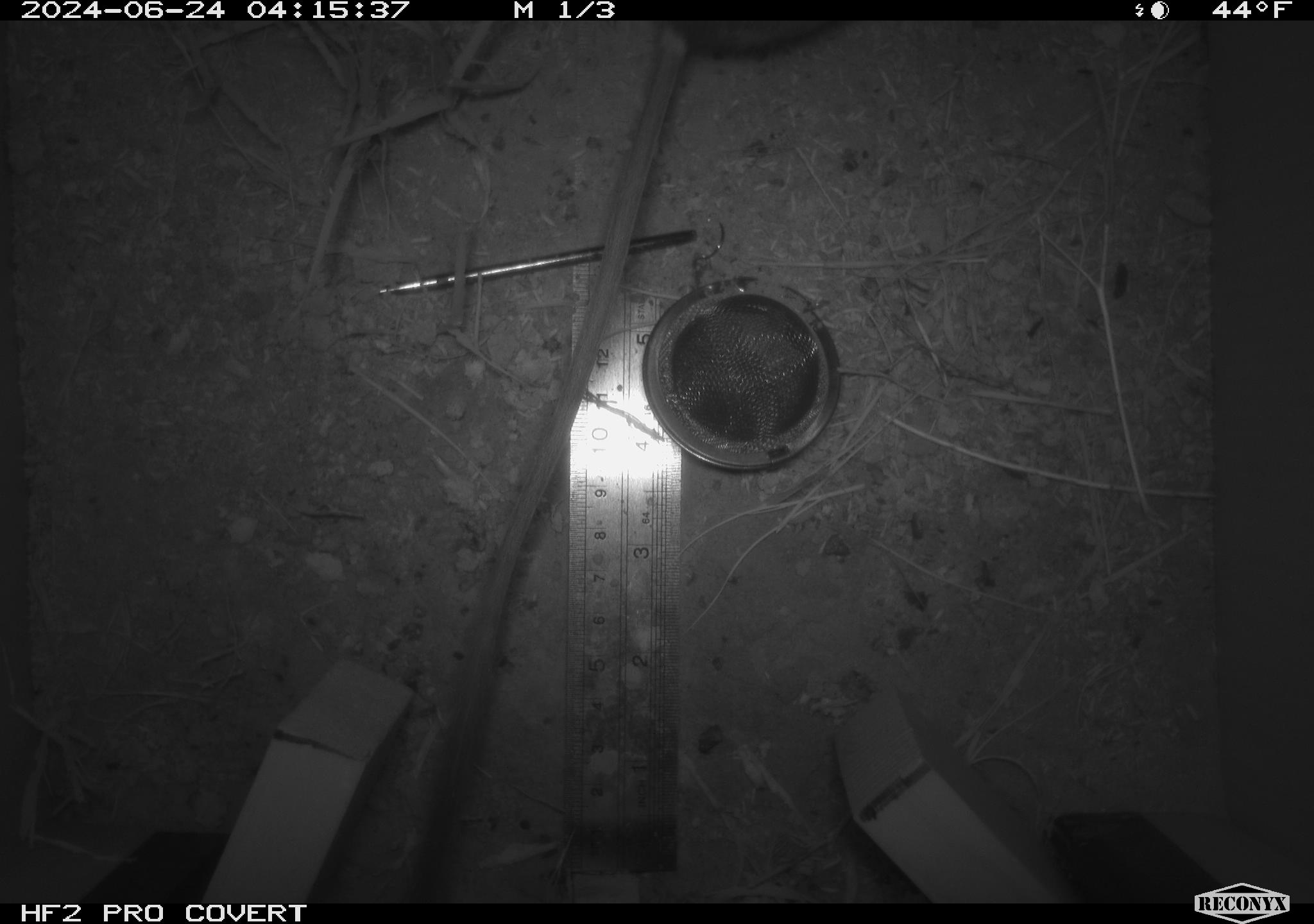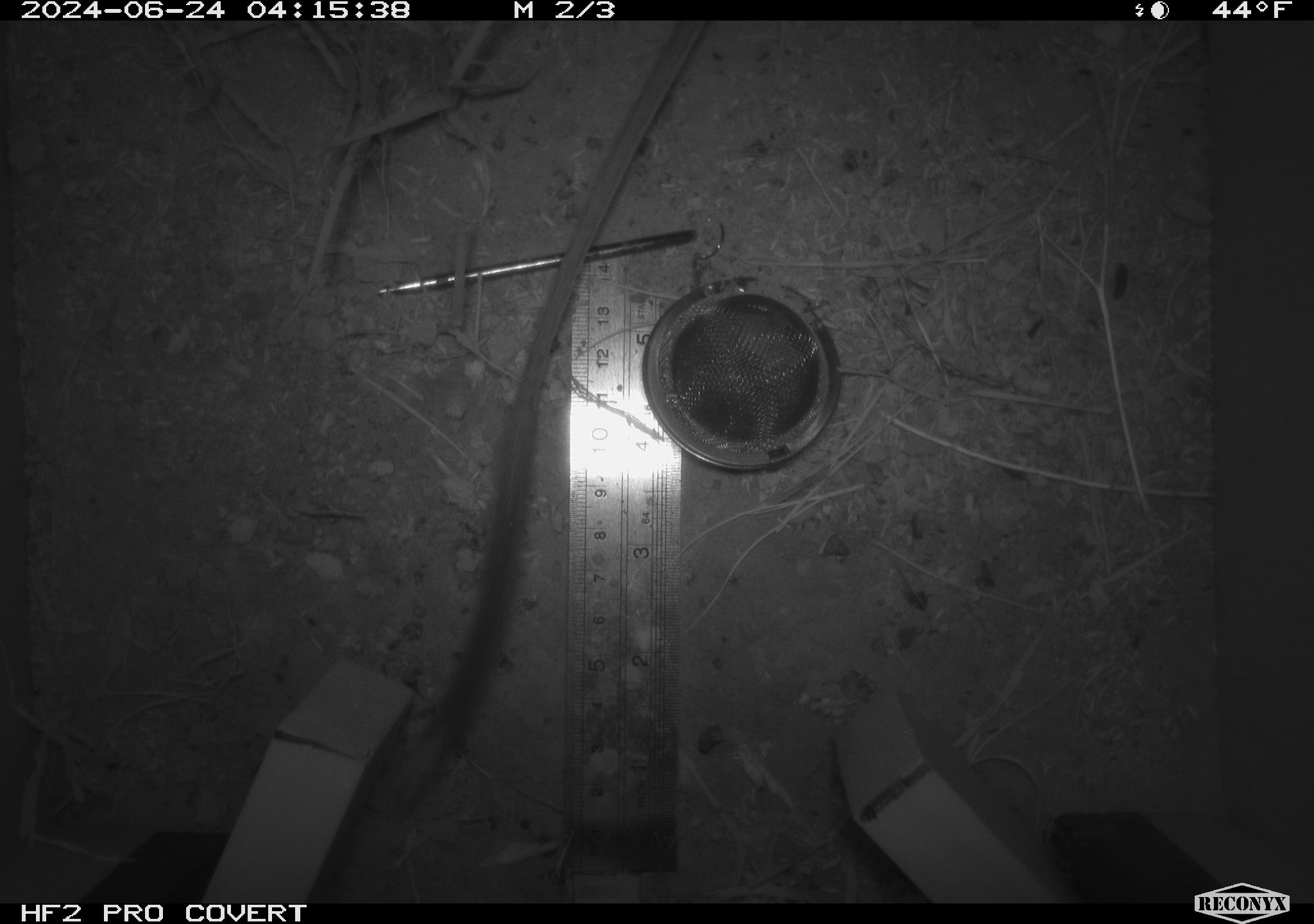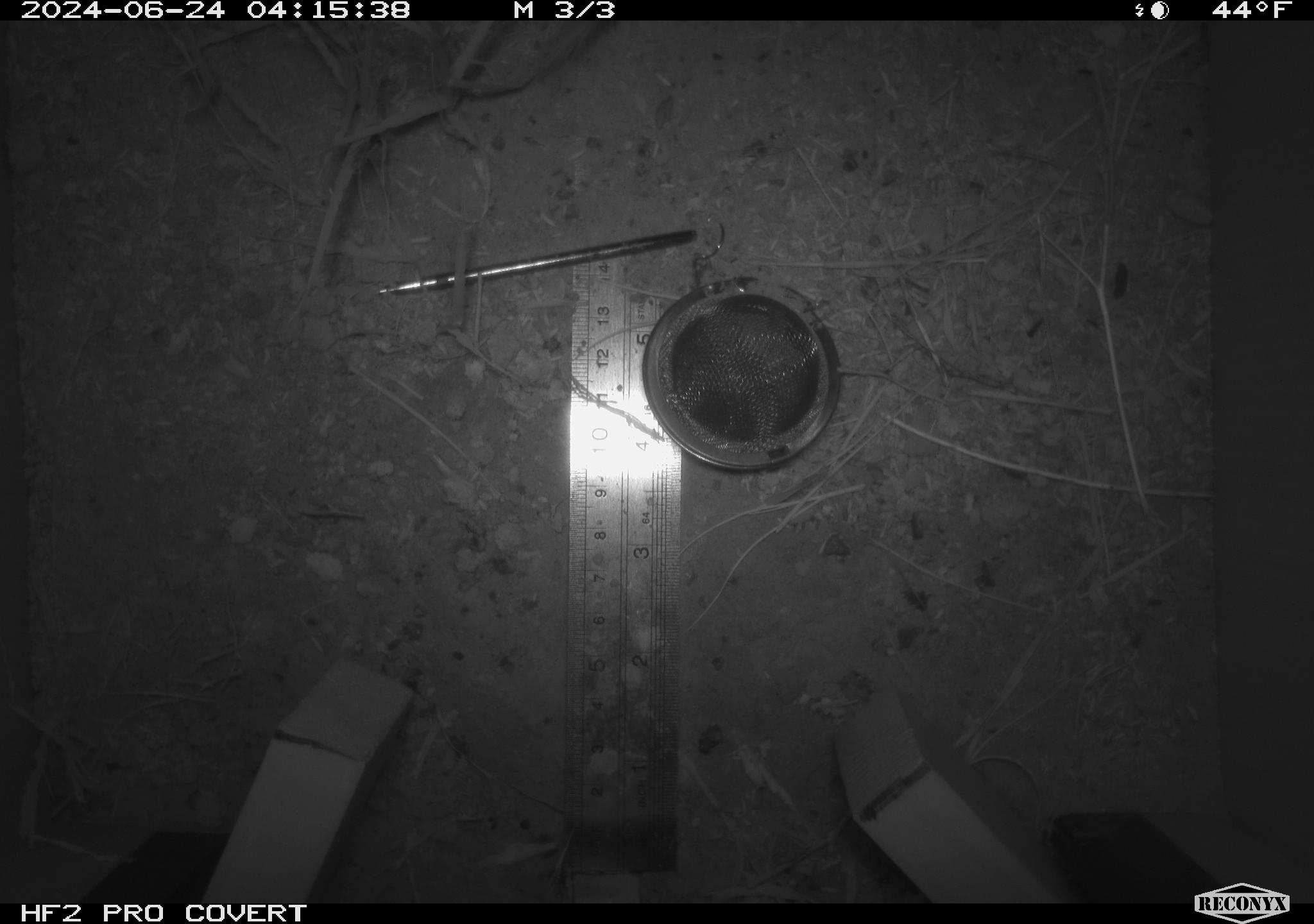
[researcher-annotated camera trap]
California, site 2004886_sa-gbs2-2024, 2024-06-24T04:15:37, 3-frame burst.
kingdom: Animalia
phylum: Chordata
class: Mammalia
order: Rodentia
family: Heteromyidae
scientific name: Heteromyidae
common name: kangaroo rats and pocket mice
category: heteromyidae family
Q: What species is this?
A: Heteromyidae family (kangaroo rats and pocket mice) (Heteromyidae).